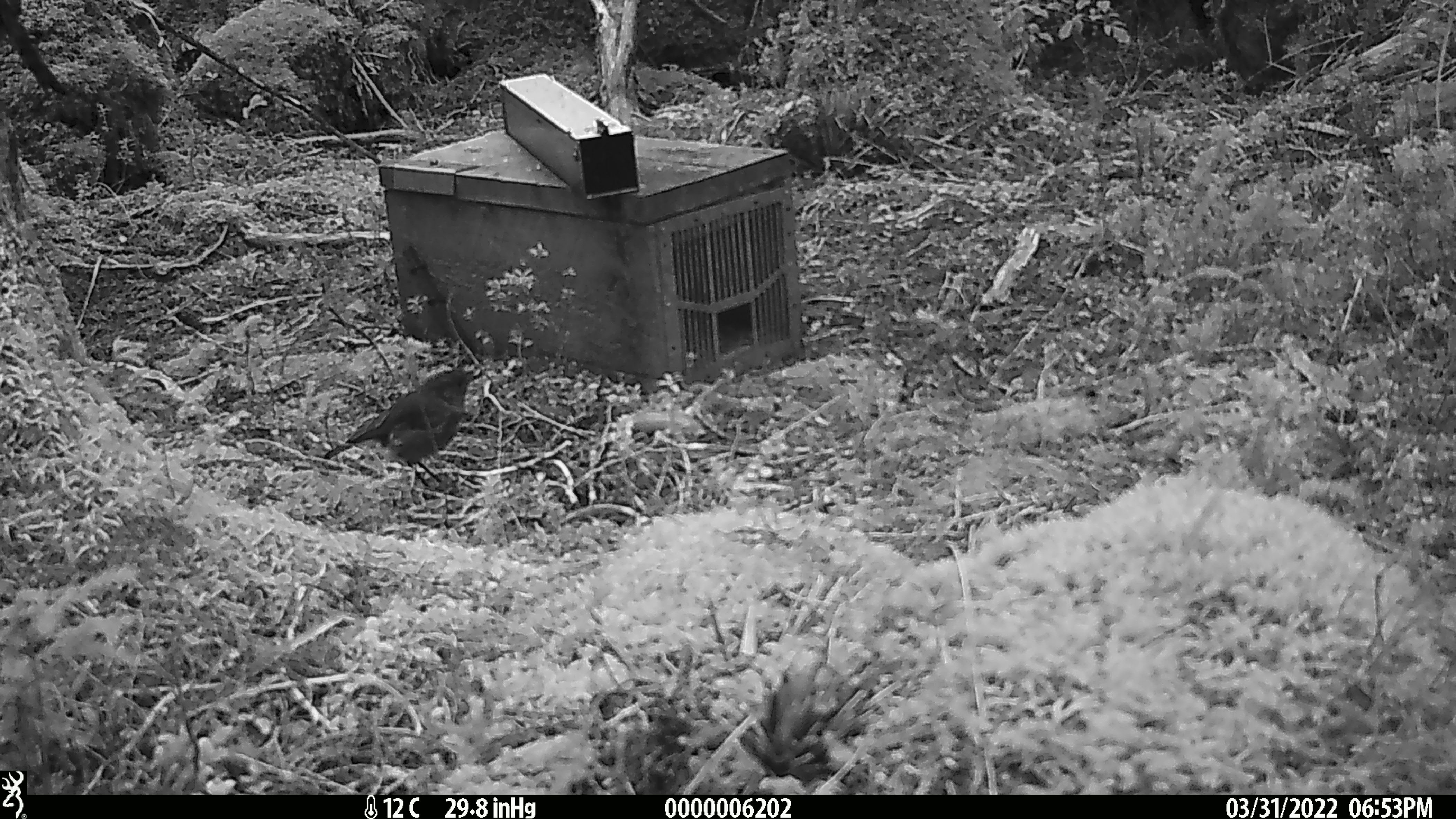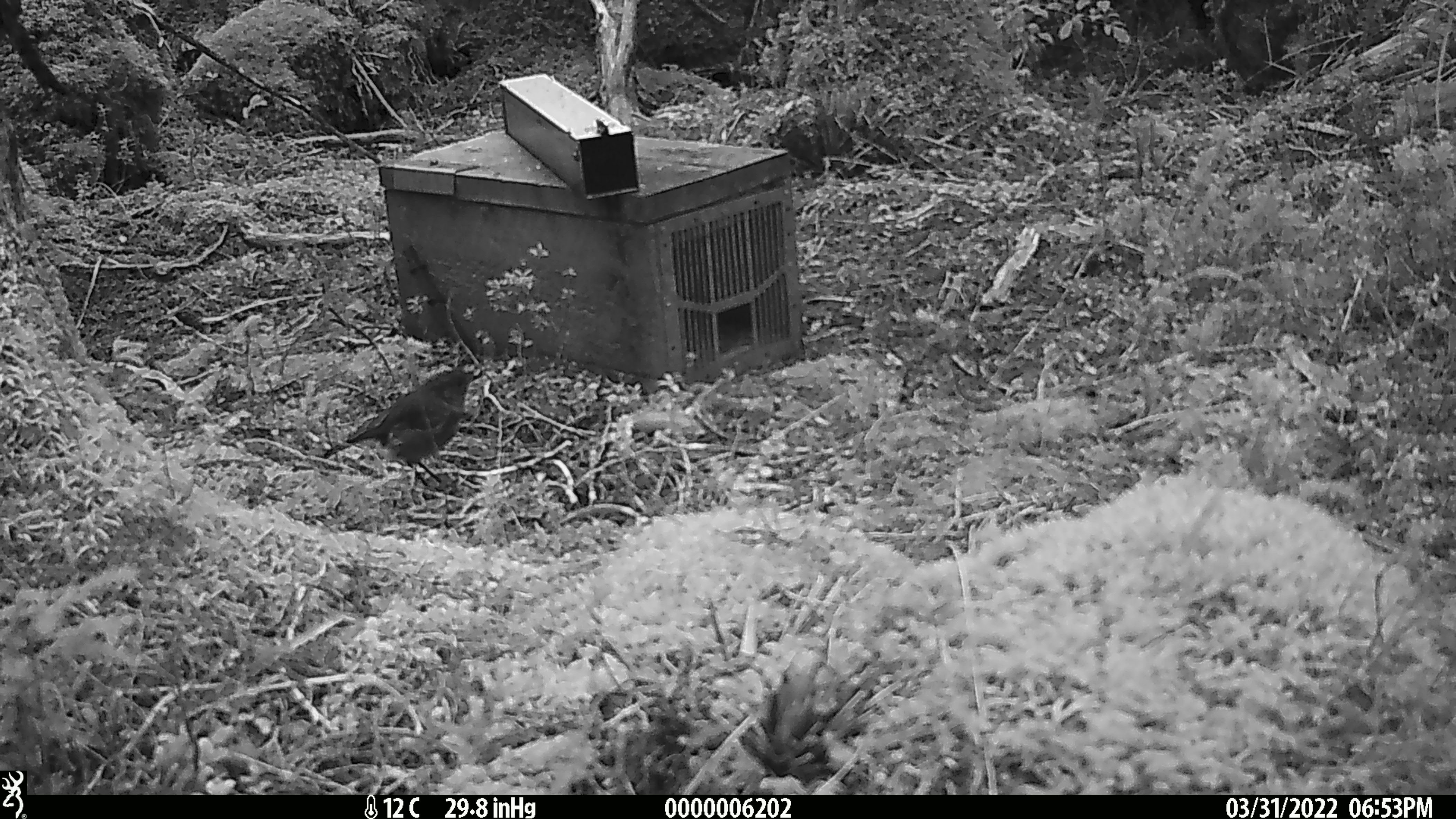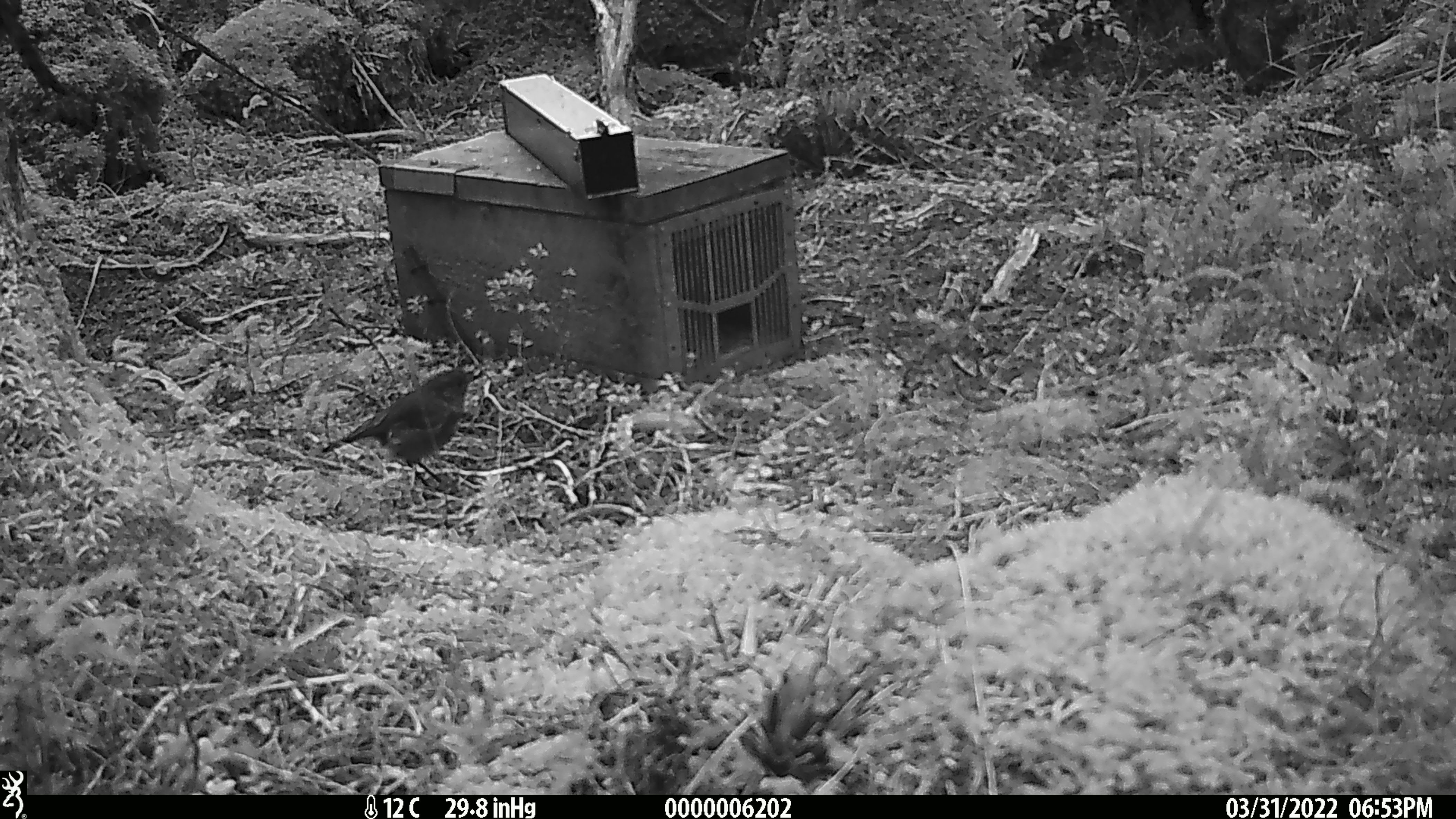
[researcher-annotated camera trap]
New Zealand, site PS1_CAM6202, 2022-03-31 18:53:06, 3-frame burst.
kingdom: Animalia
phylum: Chordata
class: Aves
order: Passeriformes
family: Petroicidae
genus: Petroica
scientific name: Petroica australis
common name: new zealand robin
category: robin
Robin (new zealand robin) (Petroica australis).